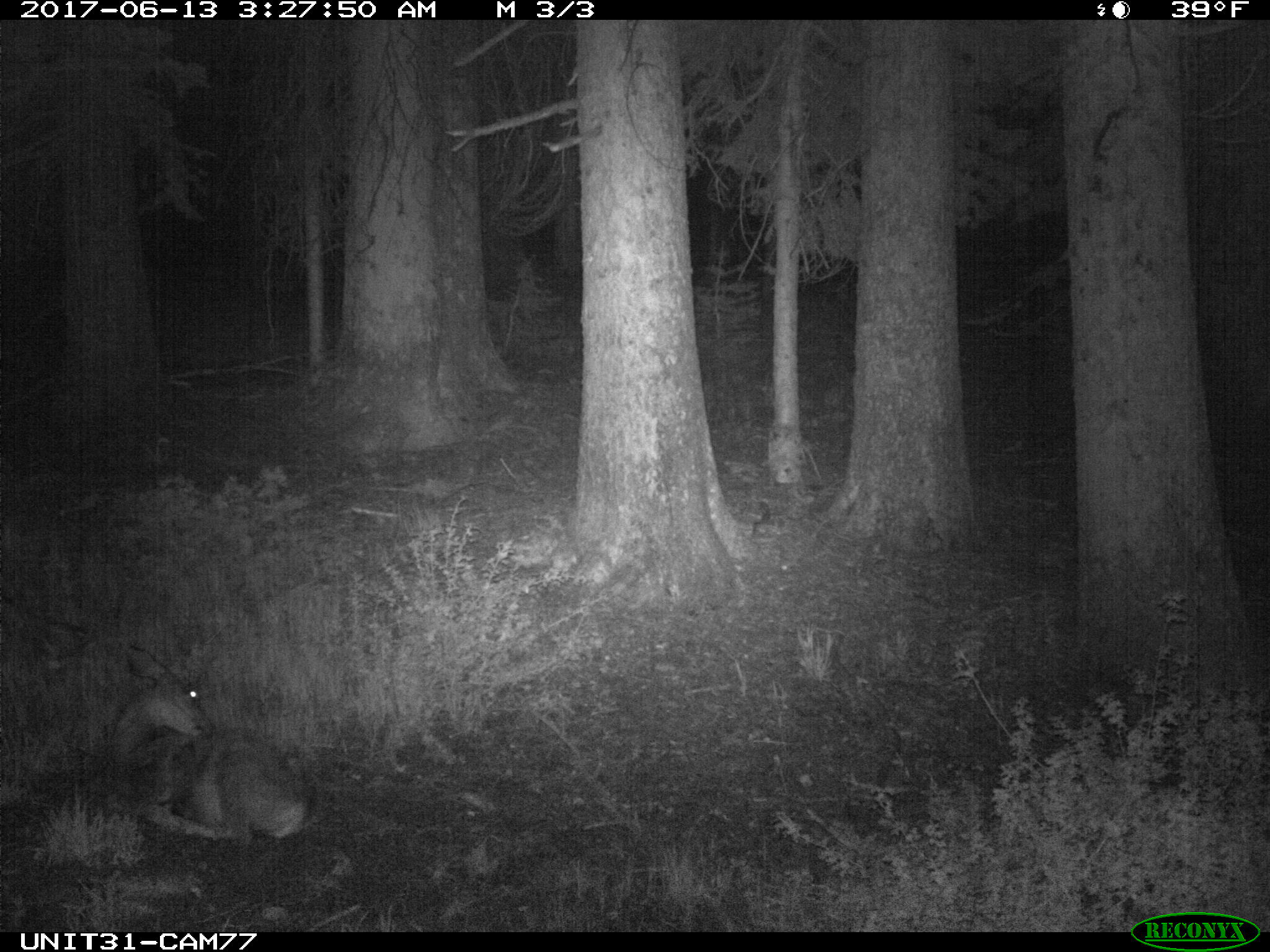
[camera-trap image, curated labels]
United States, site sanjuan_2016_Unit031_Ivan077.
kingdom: Animalia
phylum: Chordata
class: Mammalia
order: Artiodactyla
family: Cervidae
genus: Odocoileus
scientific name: Odocoileus hemionus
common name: mule deer